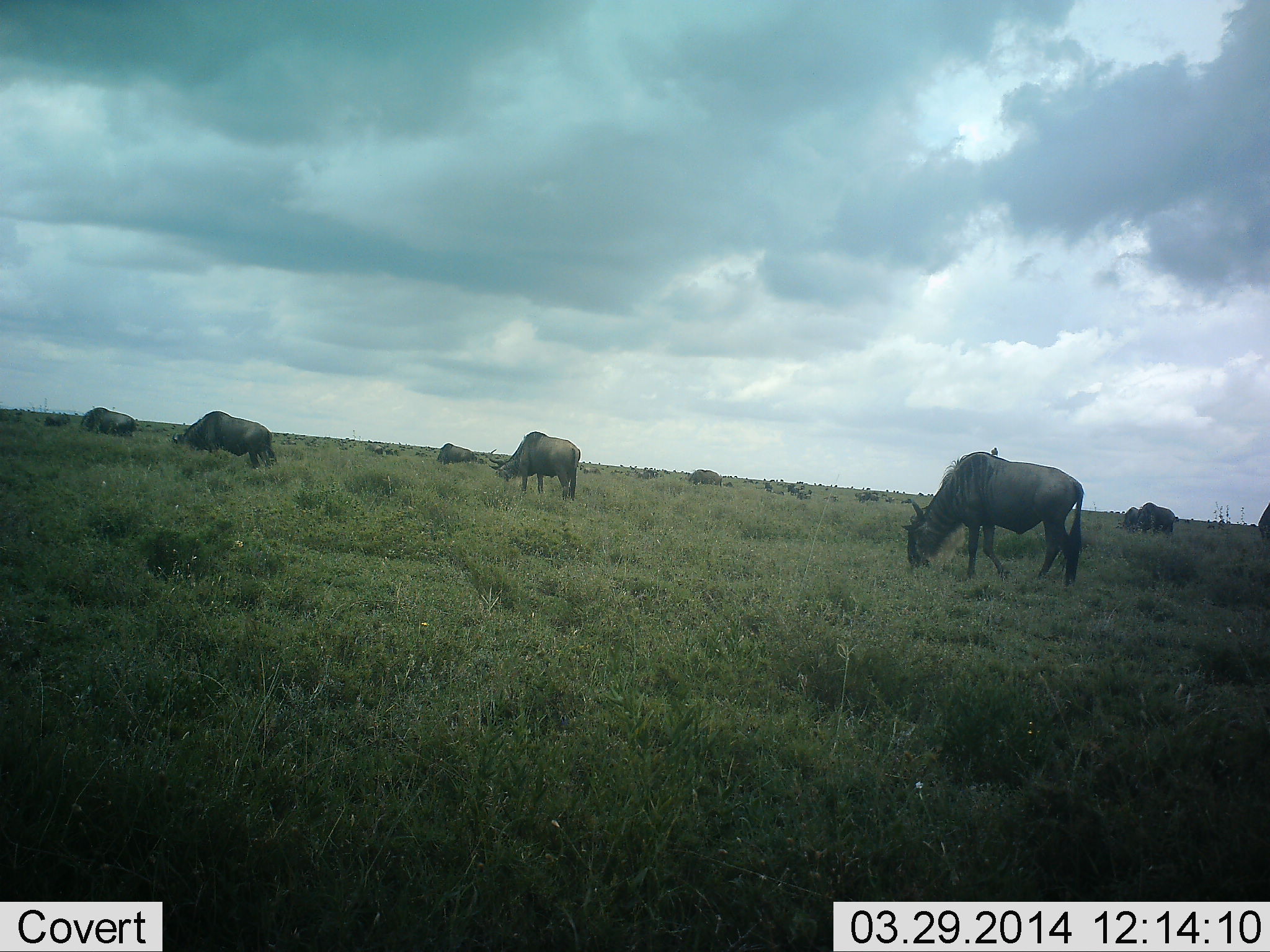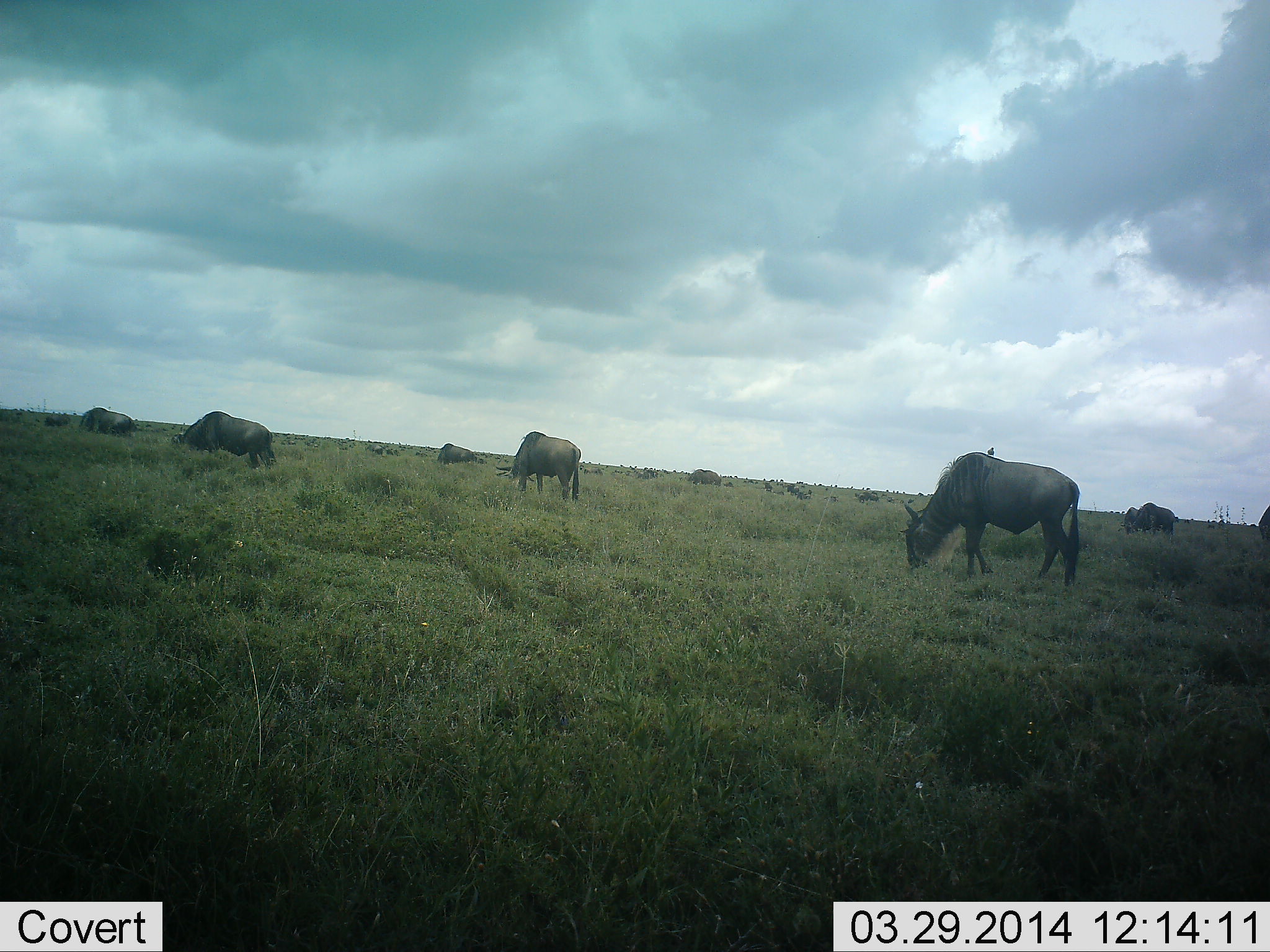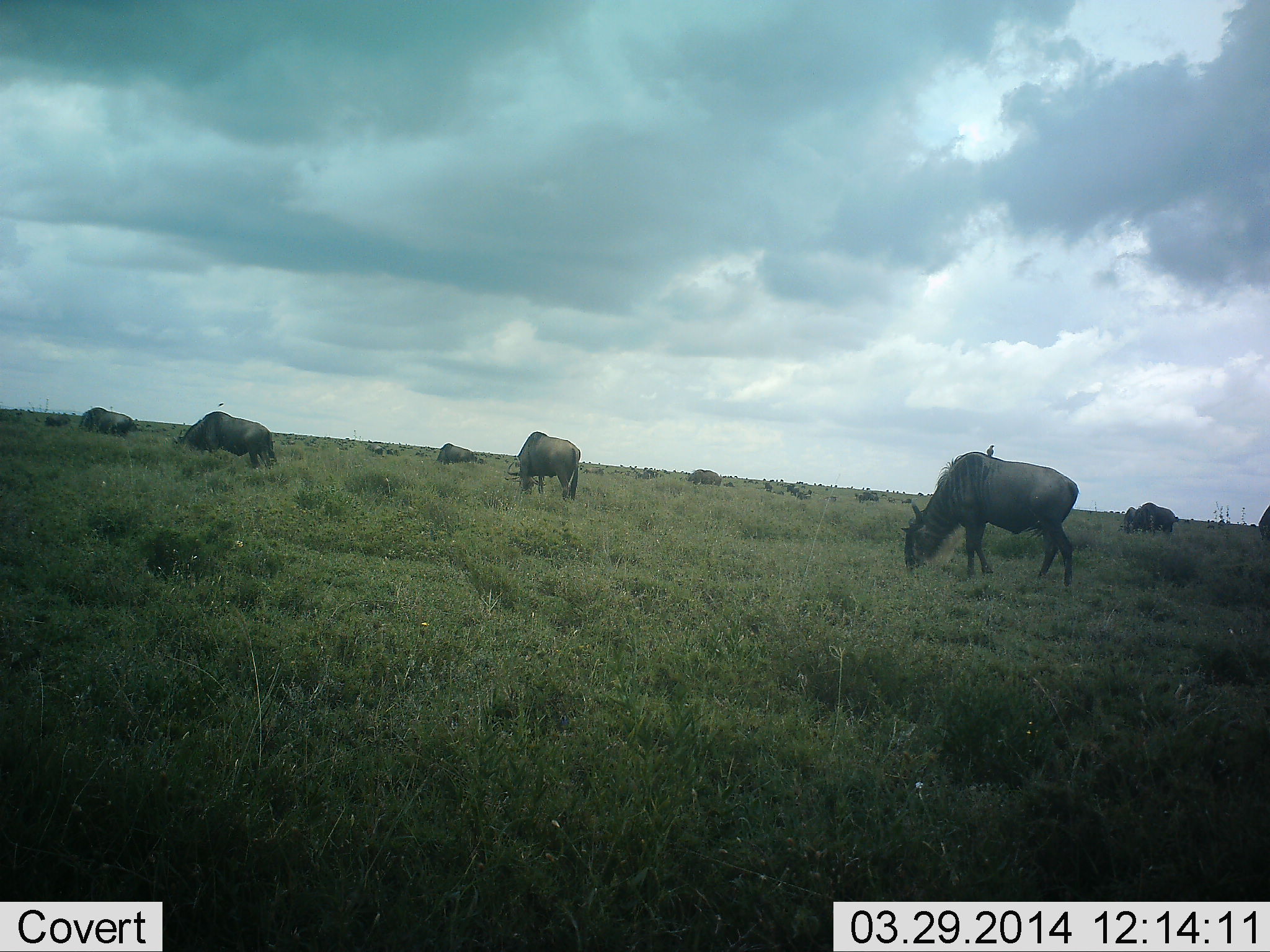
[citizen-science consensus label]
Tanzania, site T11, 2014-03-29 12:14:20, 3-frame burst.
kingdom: Animalia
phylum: Chordata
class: Mammalia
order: Artiodactyla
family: Bovidae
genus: Connochaetes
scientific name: Connochaetes taurinus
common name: blue wildebeest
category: wildebeest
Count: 11-50.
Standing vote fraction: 17%.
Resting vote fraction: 0%.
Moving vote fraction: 17%.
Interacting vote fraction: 0%.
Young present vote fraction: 0%.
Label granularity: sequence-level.